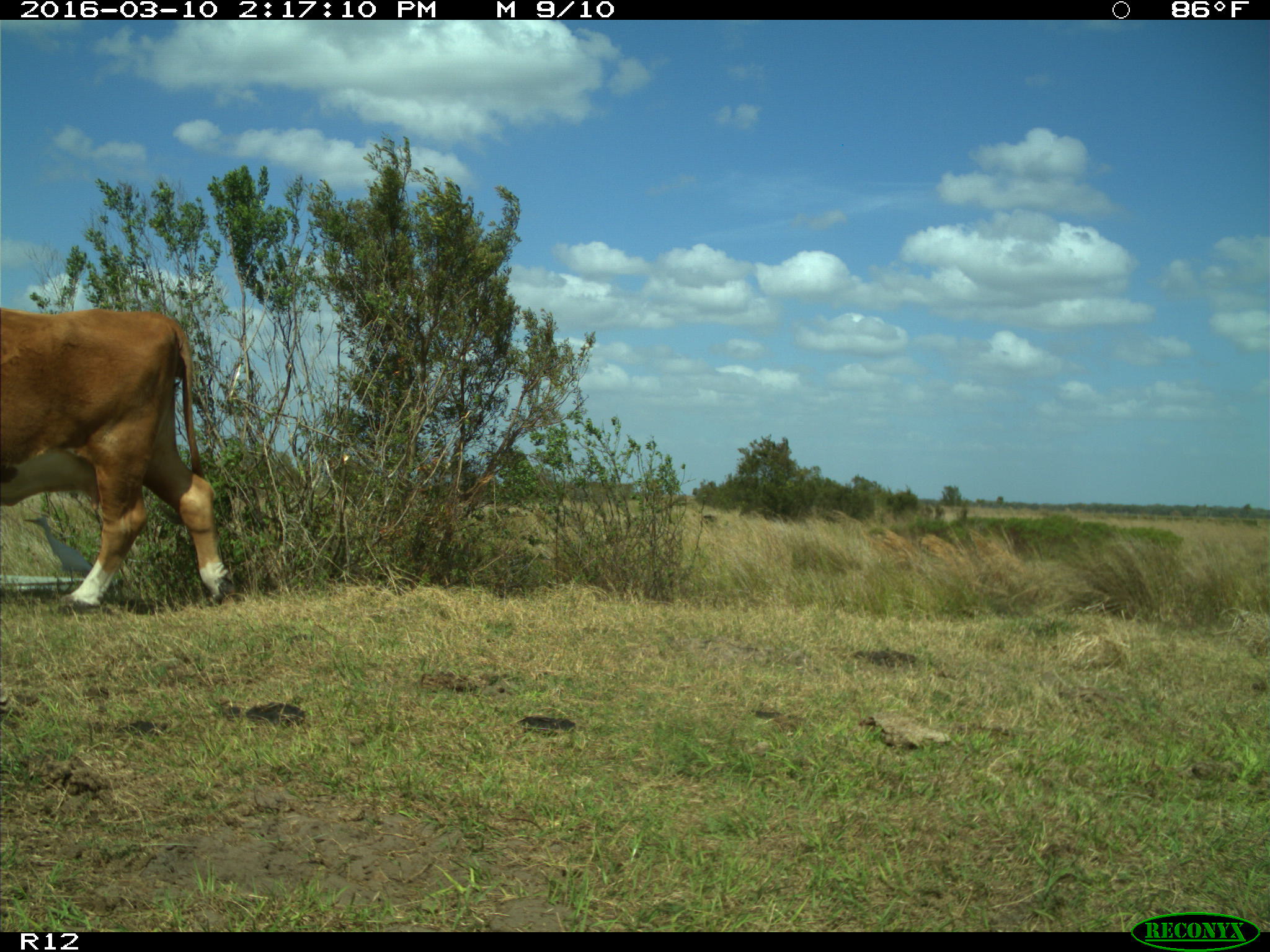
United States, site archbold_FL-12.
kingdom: Animalia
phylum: Chordata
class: Mammalia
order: Artiodactyla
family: Bovidae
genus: Bos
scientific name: Bos taurus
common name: domestic cow